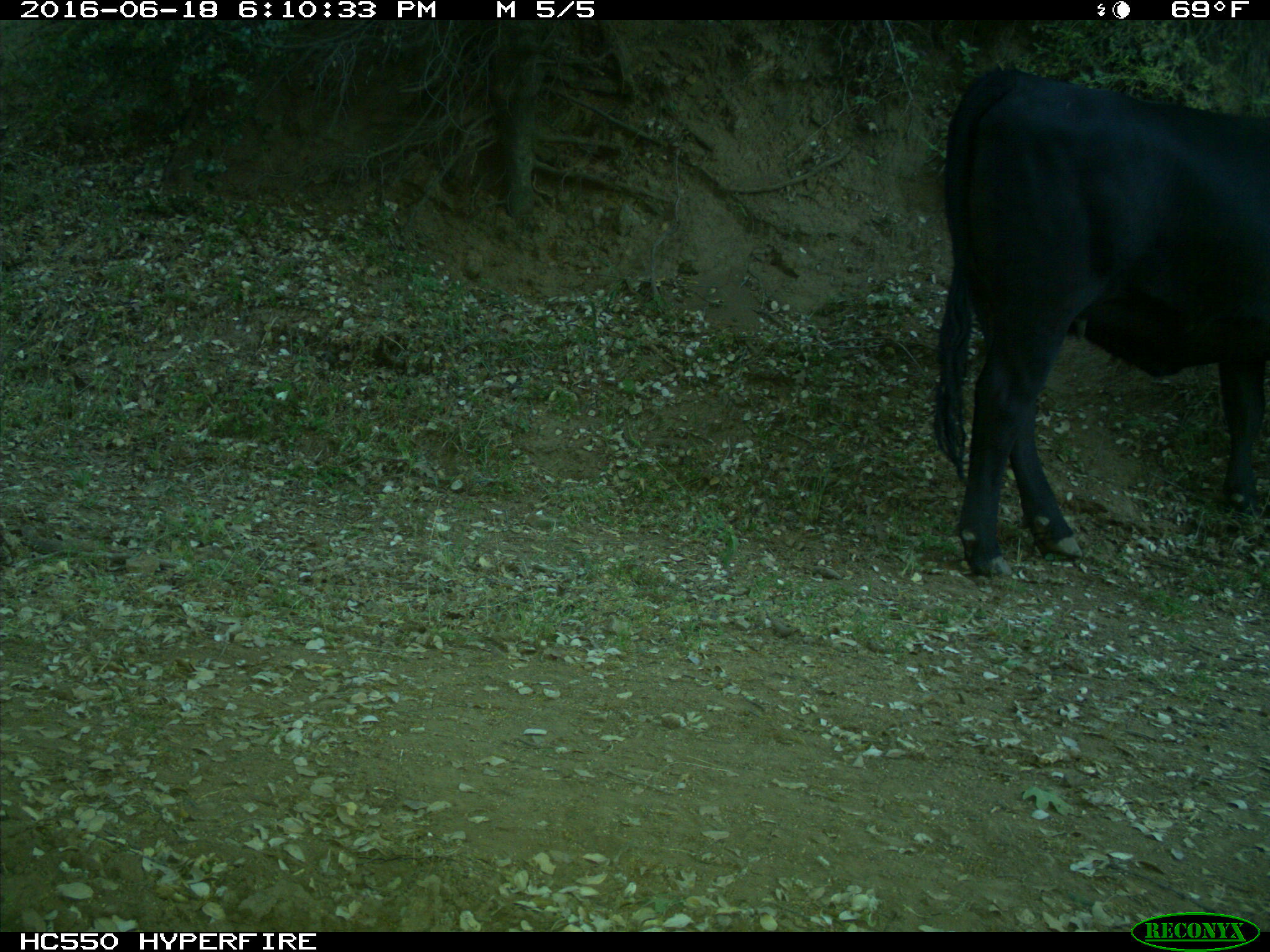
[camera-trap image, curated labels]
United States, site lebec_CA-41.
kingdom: Animalia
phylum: Chordata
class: Mammalia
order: Artiodactyla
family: Bovidae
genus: Bos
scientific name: Bos taurus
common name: domestic cow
Bos taurus (domestic cow).